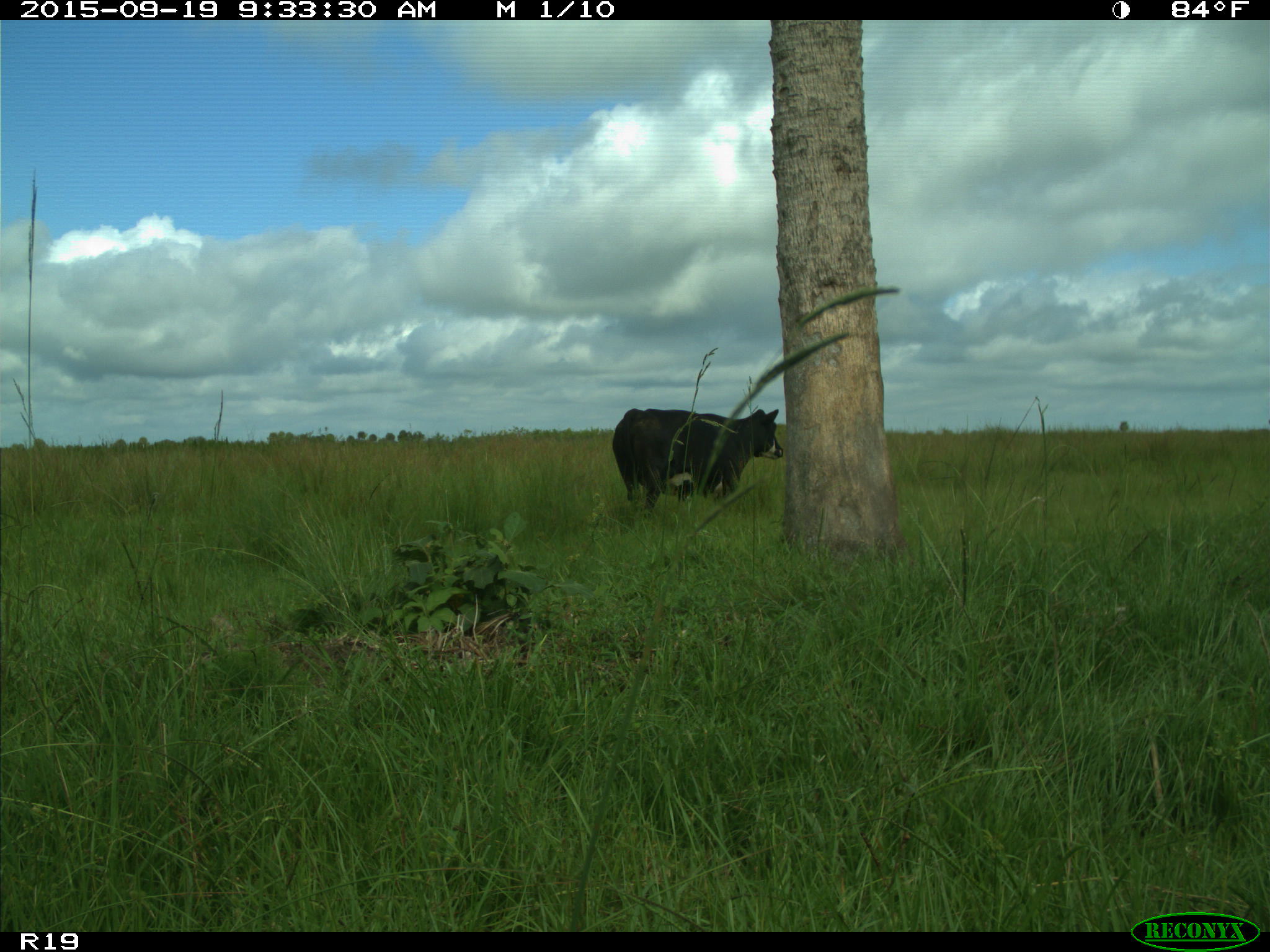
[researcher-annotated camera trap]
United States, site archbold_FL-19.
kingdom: Animalia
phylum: Chordata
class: Mammalia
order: Artiodactyla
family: Bovidae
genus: Bos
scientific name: Bos taurus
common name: domestic cow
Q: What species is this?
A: Bos taurus (domestic cow).